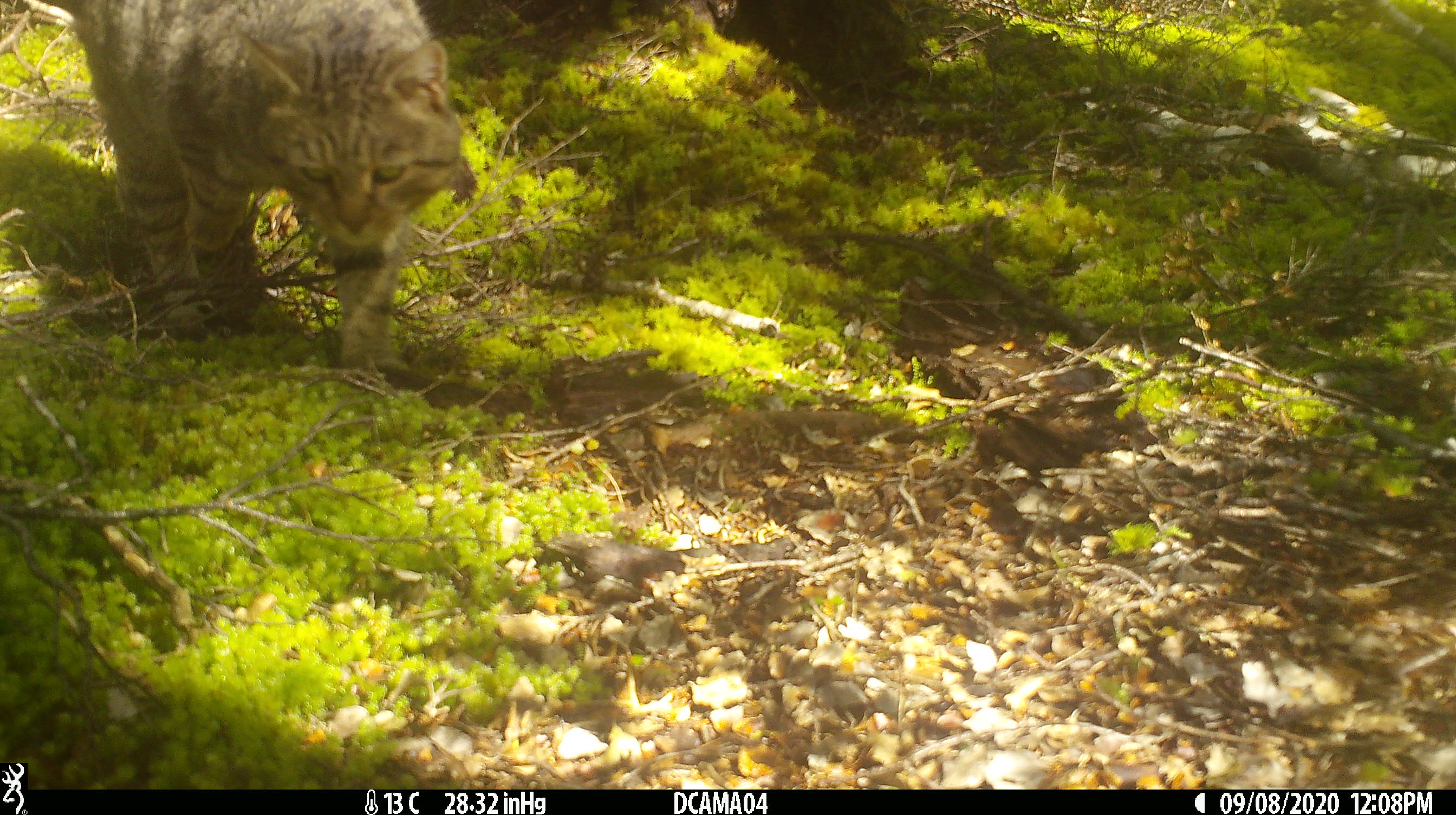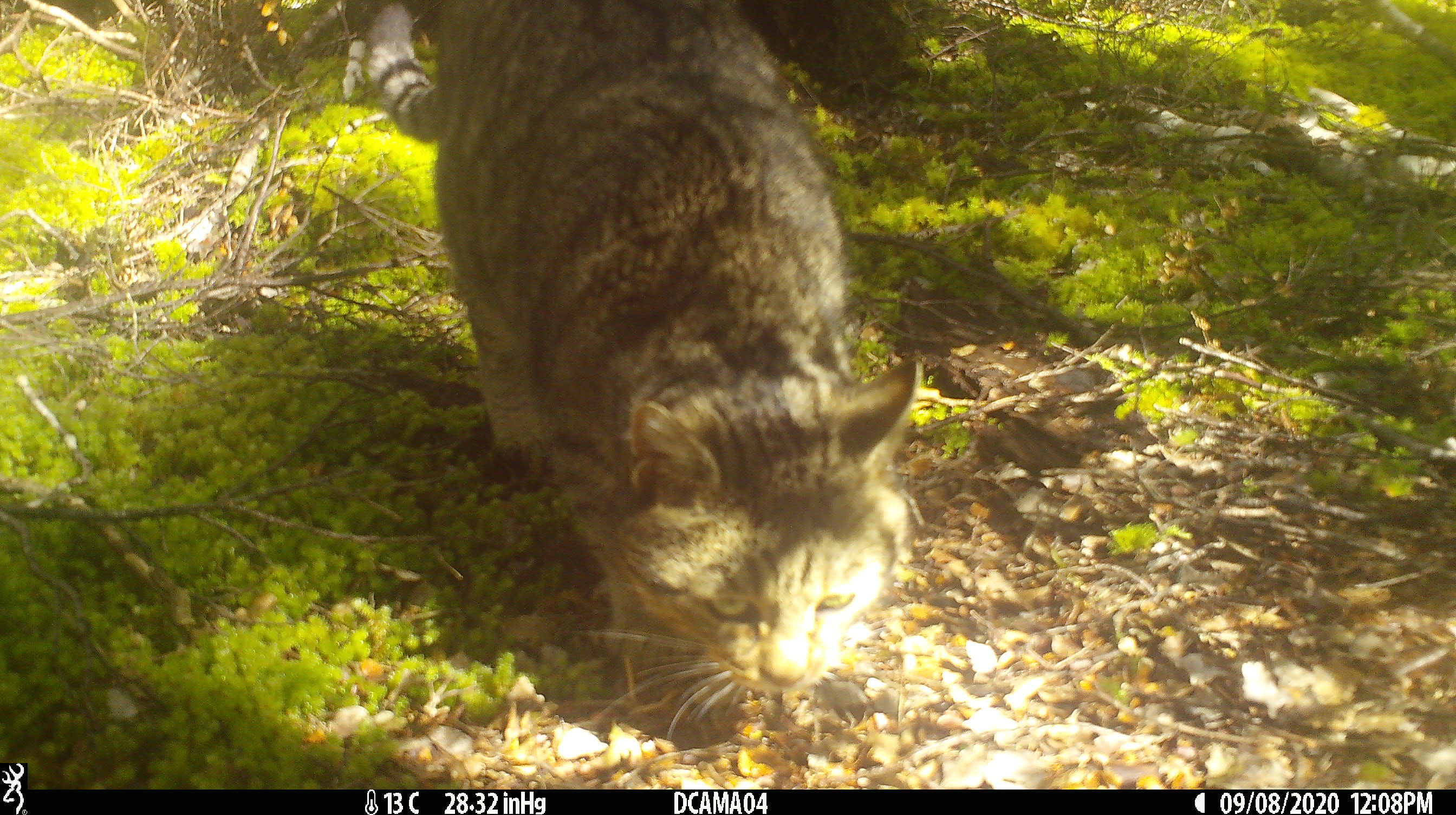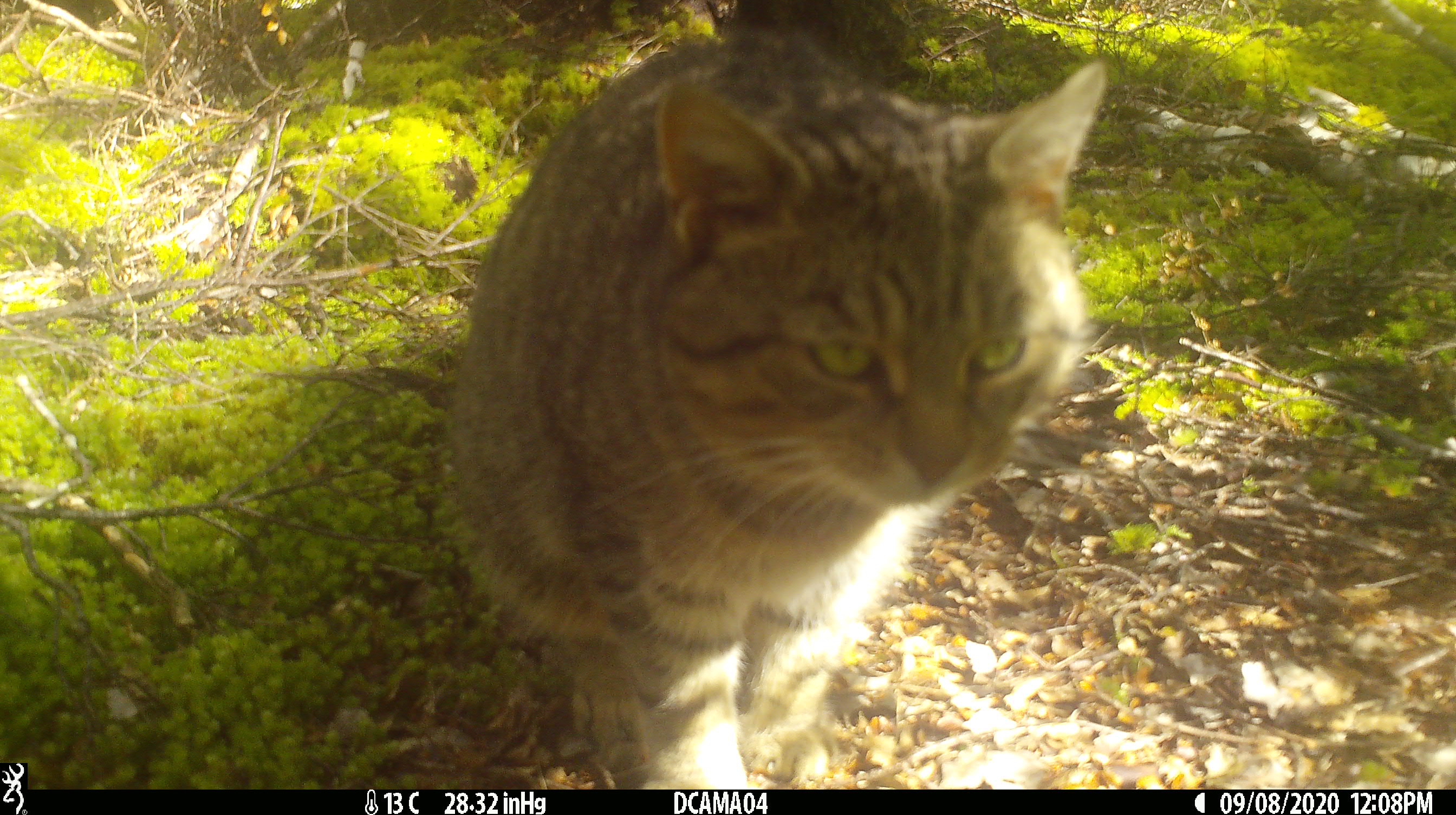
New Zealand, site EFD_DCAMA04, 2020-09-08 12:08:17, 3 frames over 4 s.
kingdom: Animalia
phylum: Chordata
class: Mammalia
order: Carnivora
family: Felidae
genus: Felis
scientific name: Felis catus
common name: domestic cat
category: cat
Cat (domestic cat) (Felis catus).